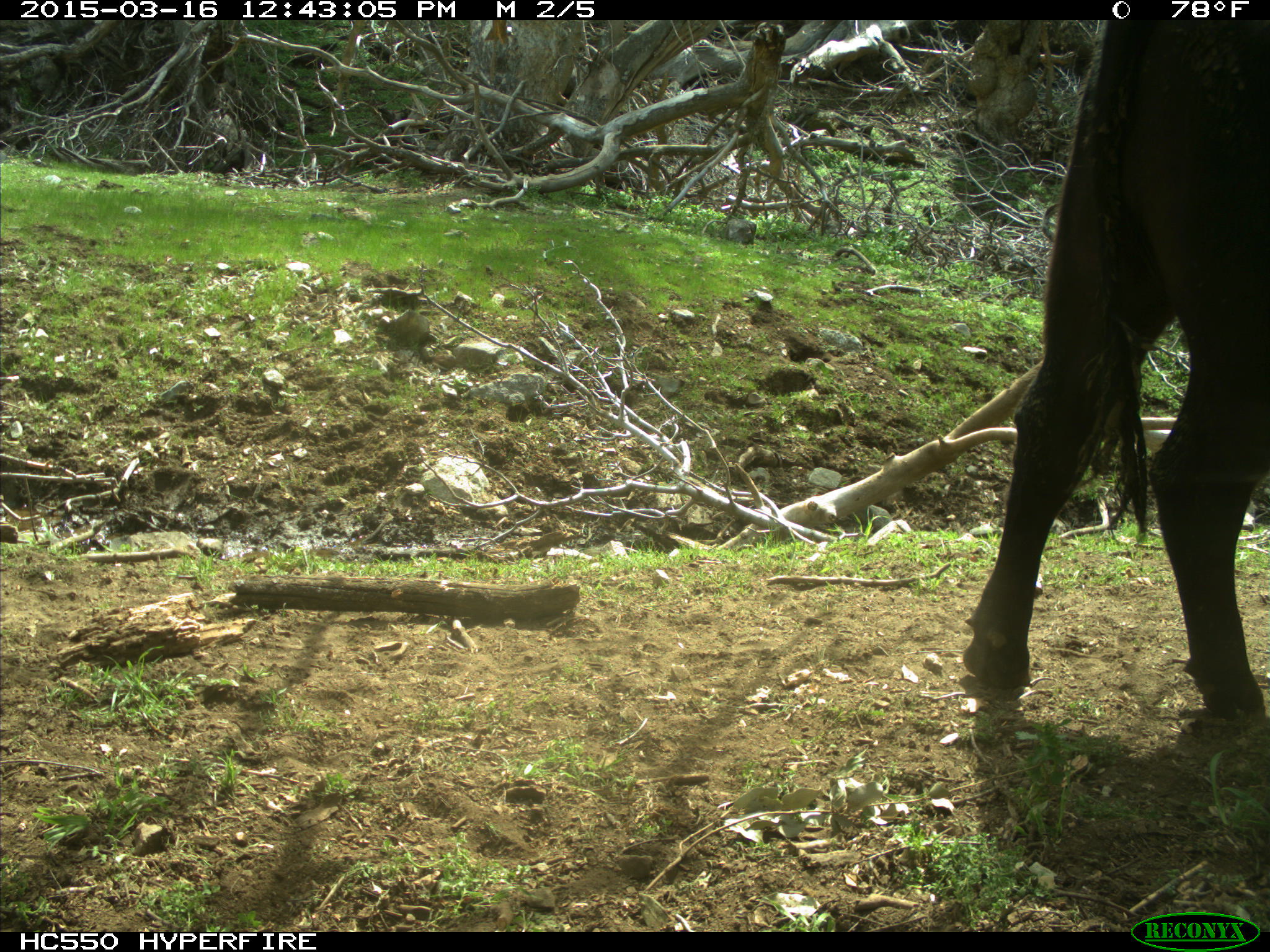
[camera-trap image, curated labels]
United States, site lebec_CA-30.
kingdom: Animalia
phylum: Chordata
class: Mammalia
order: Artiodactyla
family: Bovidae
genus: Bos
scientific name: Bos taurus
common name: domestic cow